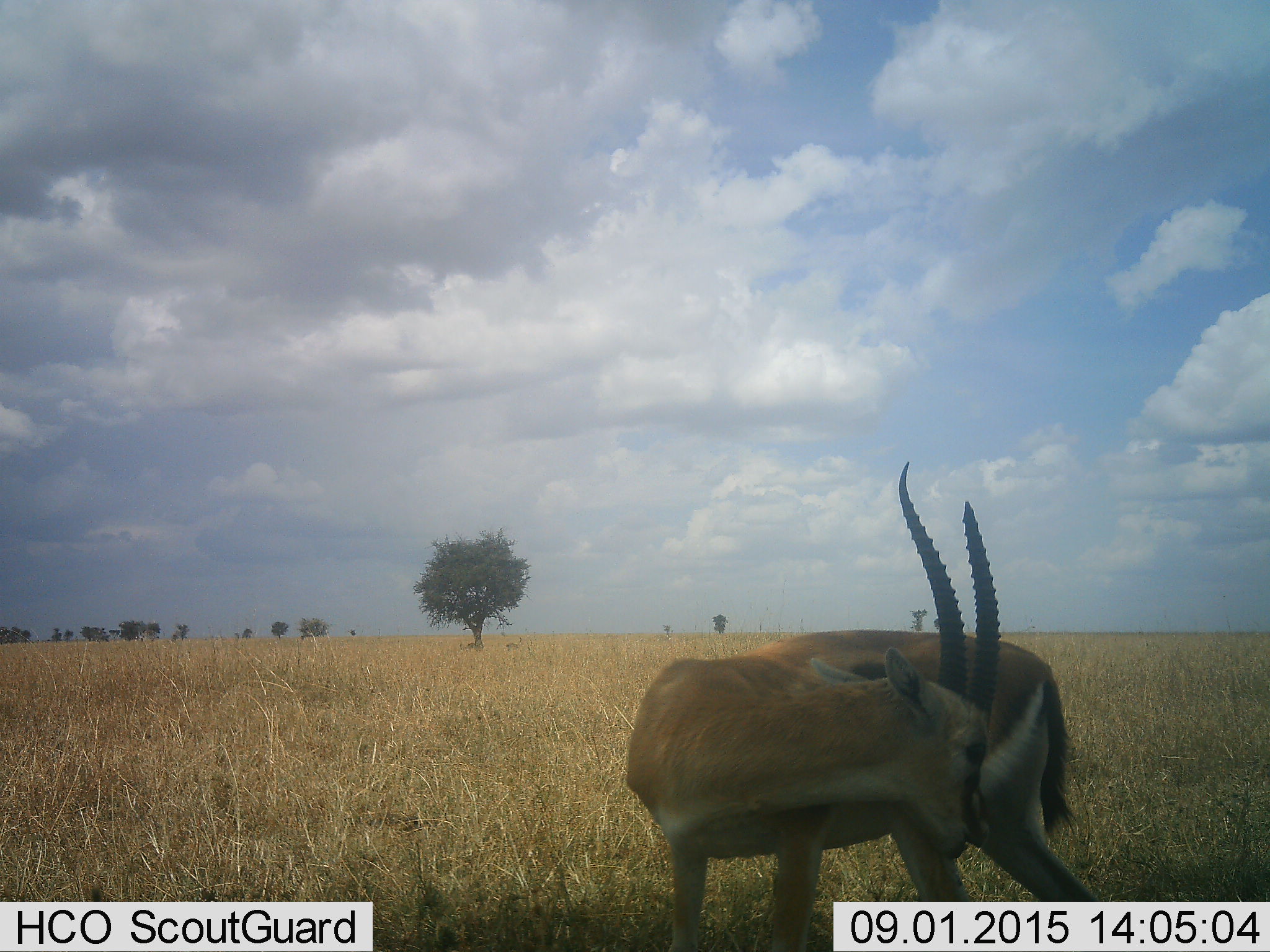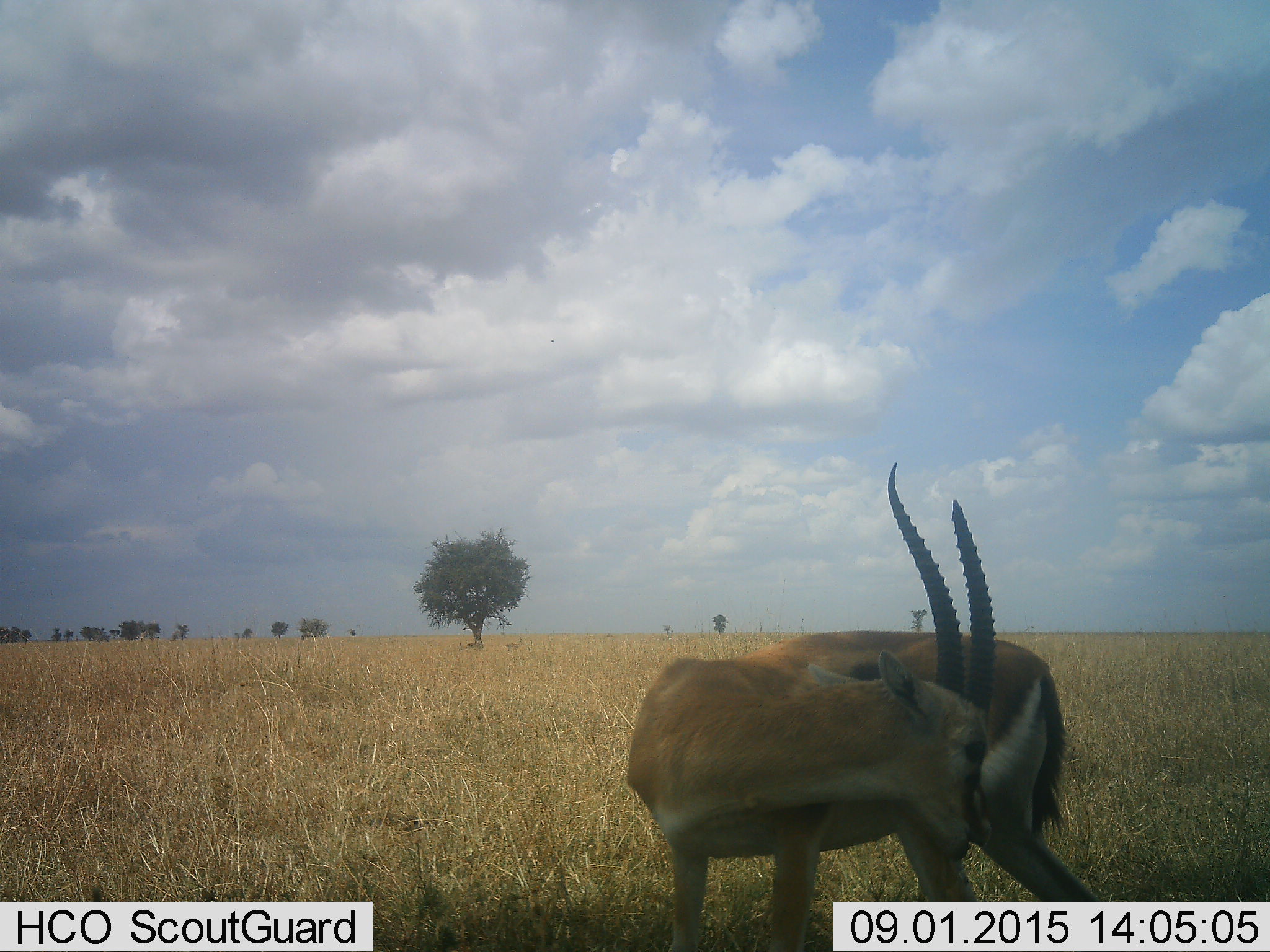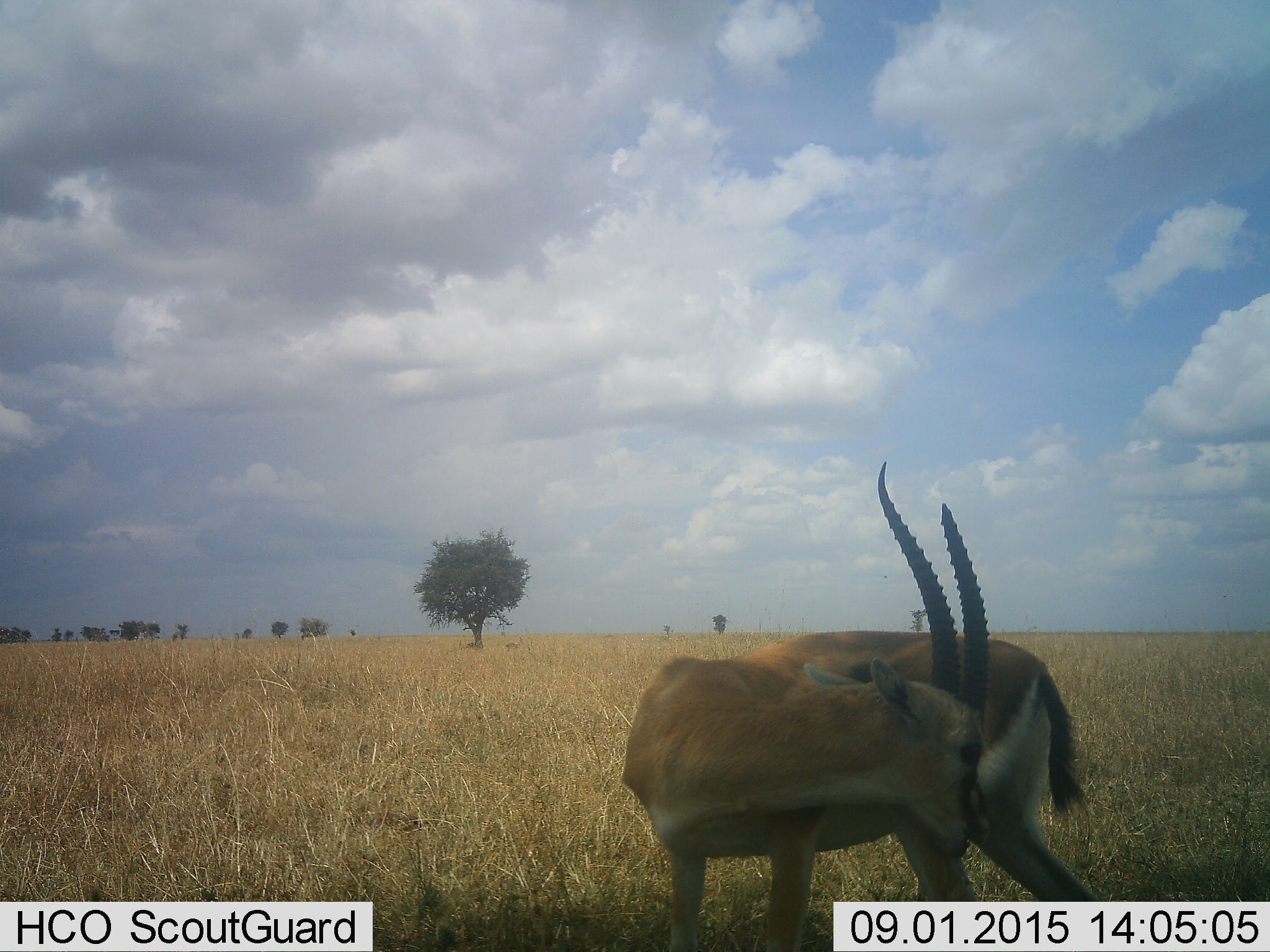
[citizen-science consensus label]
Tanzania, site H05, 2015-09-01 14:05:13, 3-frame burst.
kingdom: Animalia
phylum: Chordata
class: Mammalia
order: Artiodactyla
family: Bovidae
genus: Eudorcas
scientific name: Eudorcas thomsonii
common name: thomson's gazelle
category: gazellethomsons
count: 1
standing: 88%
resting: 25%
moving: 12%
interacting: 0%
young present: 0%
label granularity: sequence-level